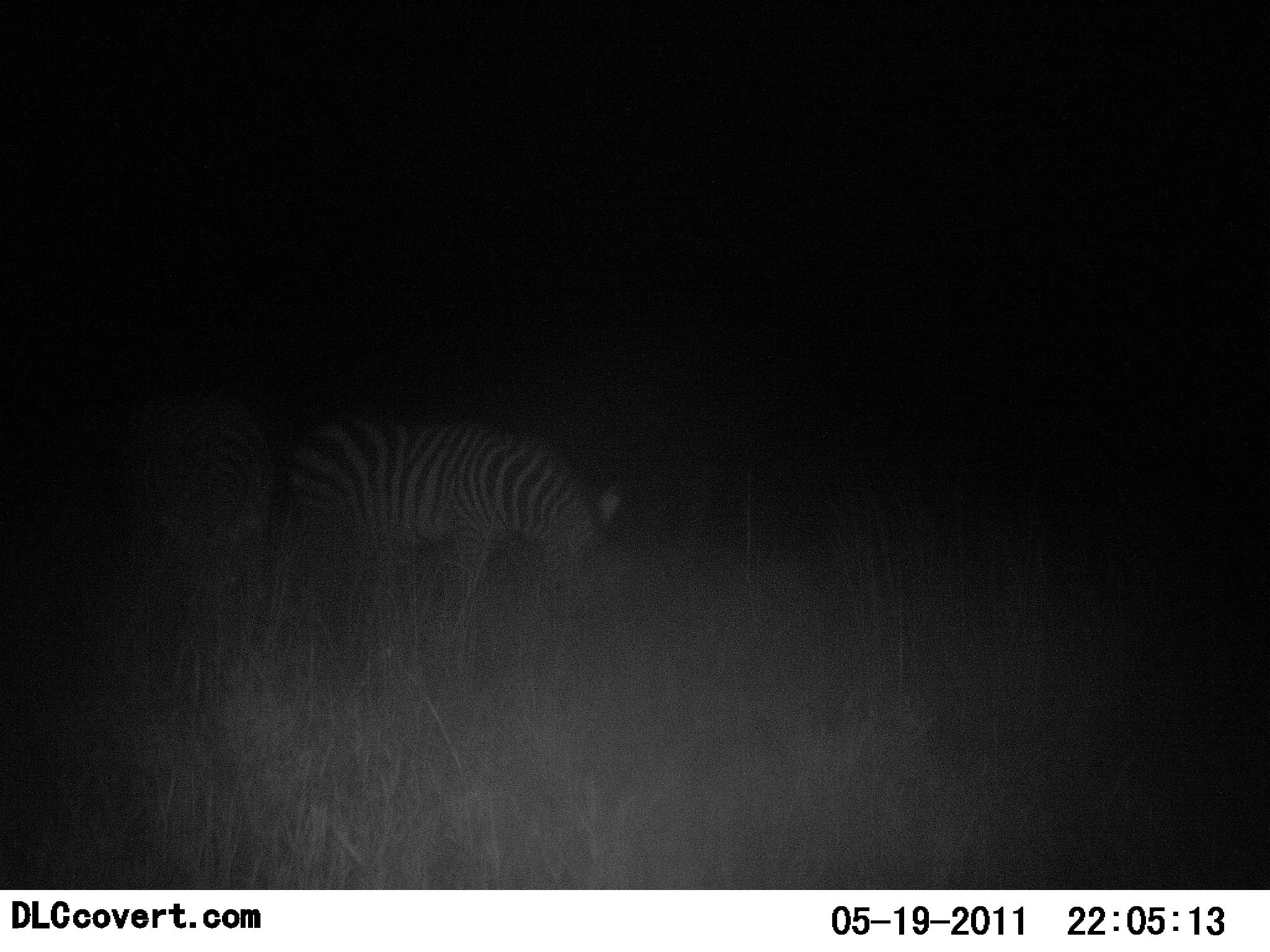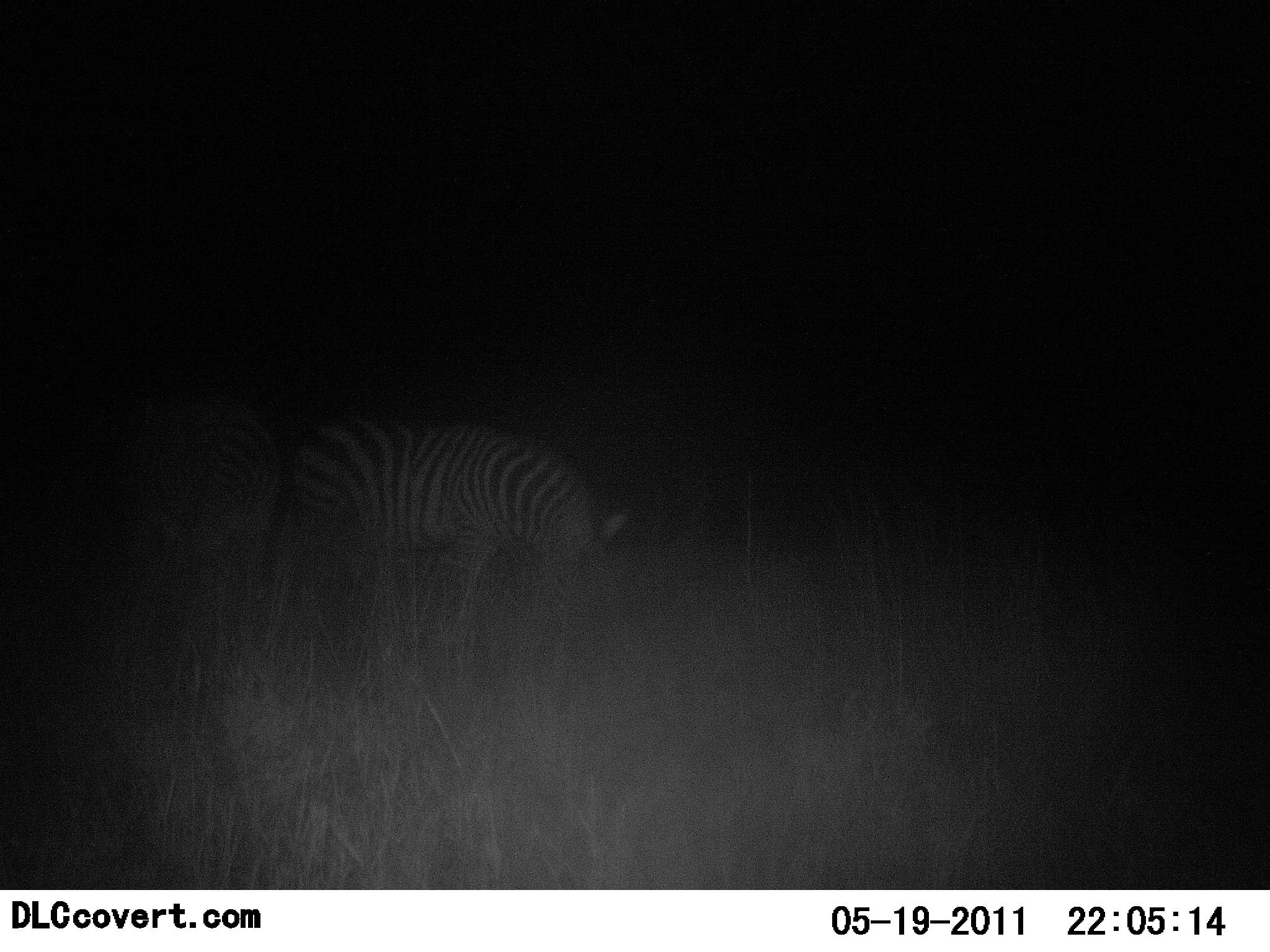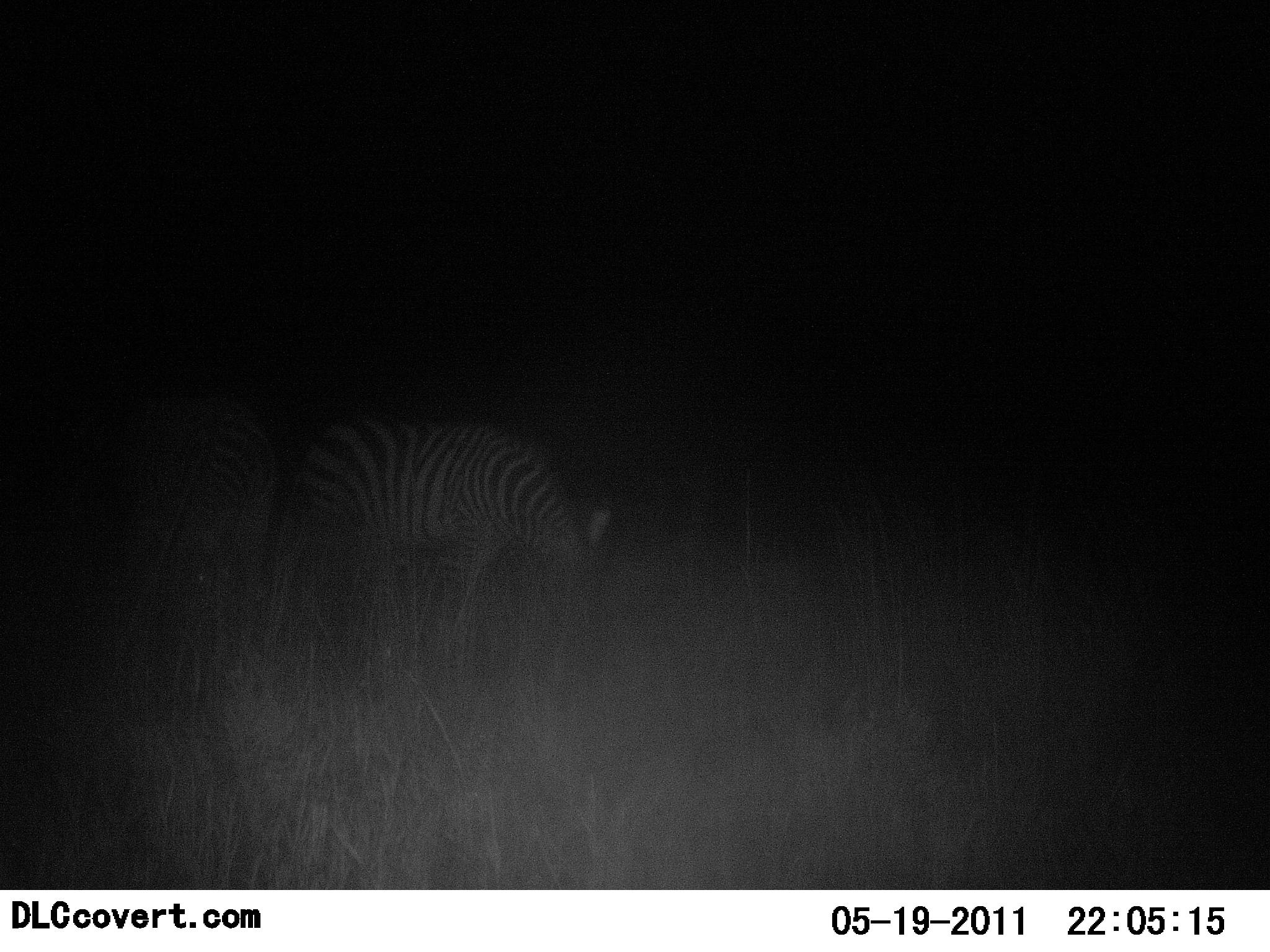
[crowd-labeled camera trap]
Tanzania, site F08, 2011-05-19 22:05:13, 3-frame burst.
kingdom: Animalia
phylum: Chordata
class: Mammalia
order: Perissodactyla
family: Equidae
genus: Equus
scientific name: Equus quagga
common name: plains zebra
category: zebra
Zebra (plains zebra) (Equus quagga), count 2. Behavior (volunteer vote fractions): standing 10%, resting 0%, moving 0%, interacting 0%. Young present (vote fraction): 0%. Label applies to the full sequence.